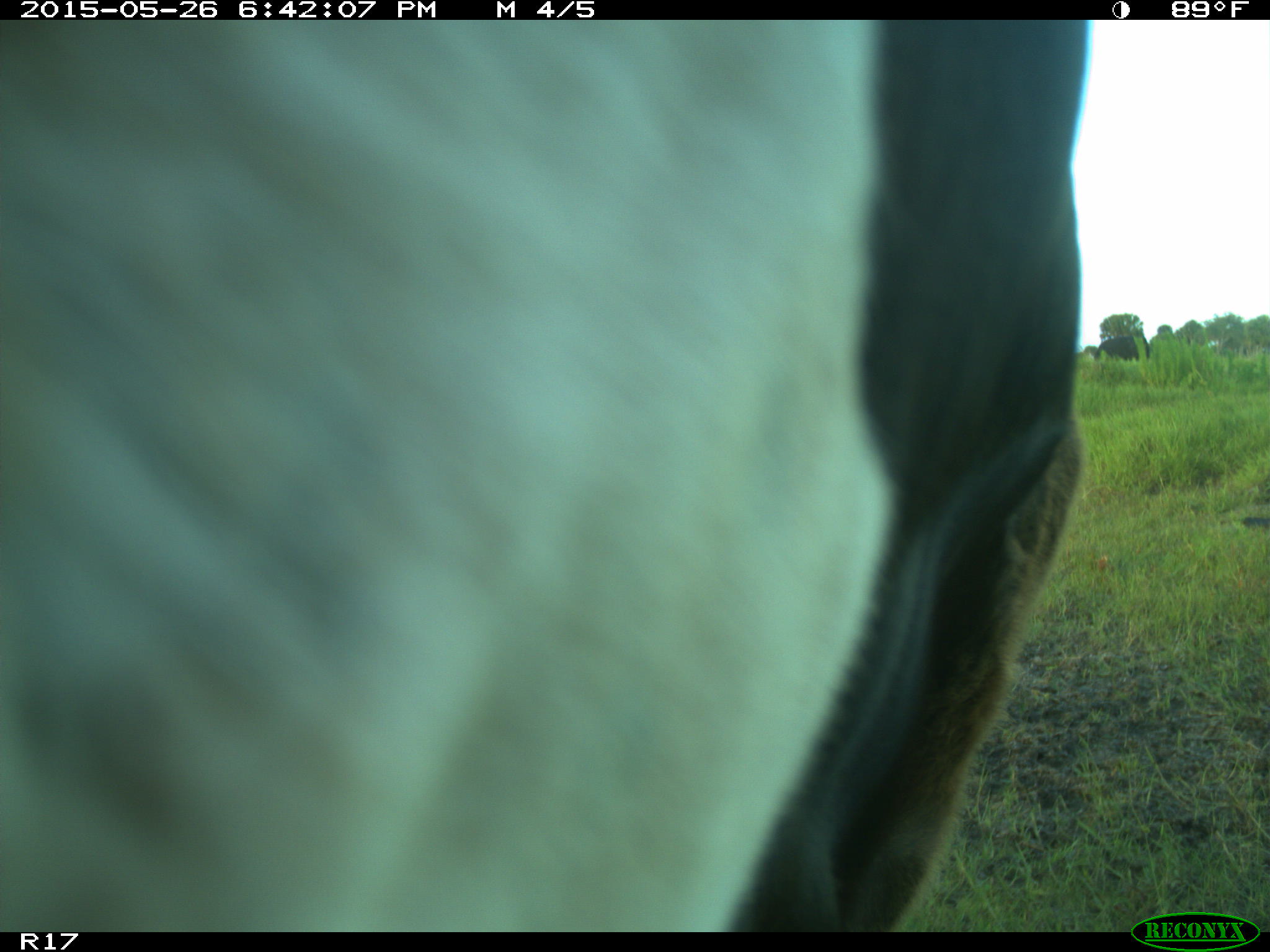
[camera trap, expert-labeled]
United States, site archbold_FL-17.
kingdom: Animalia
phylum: Chordata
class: Mammalia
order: Artiodactyla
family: Bovidae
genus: Bos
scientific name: Bos taurus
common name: domestic cow